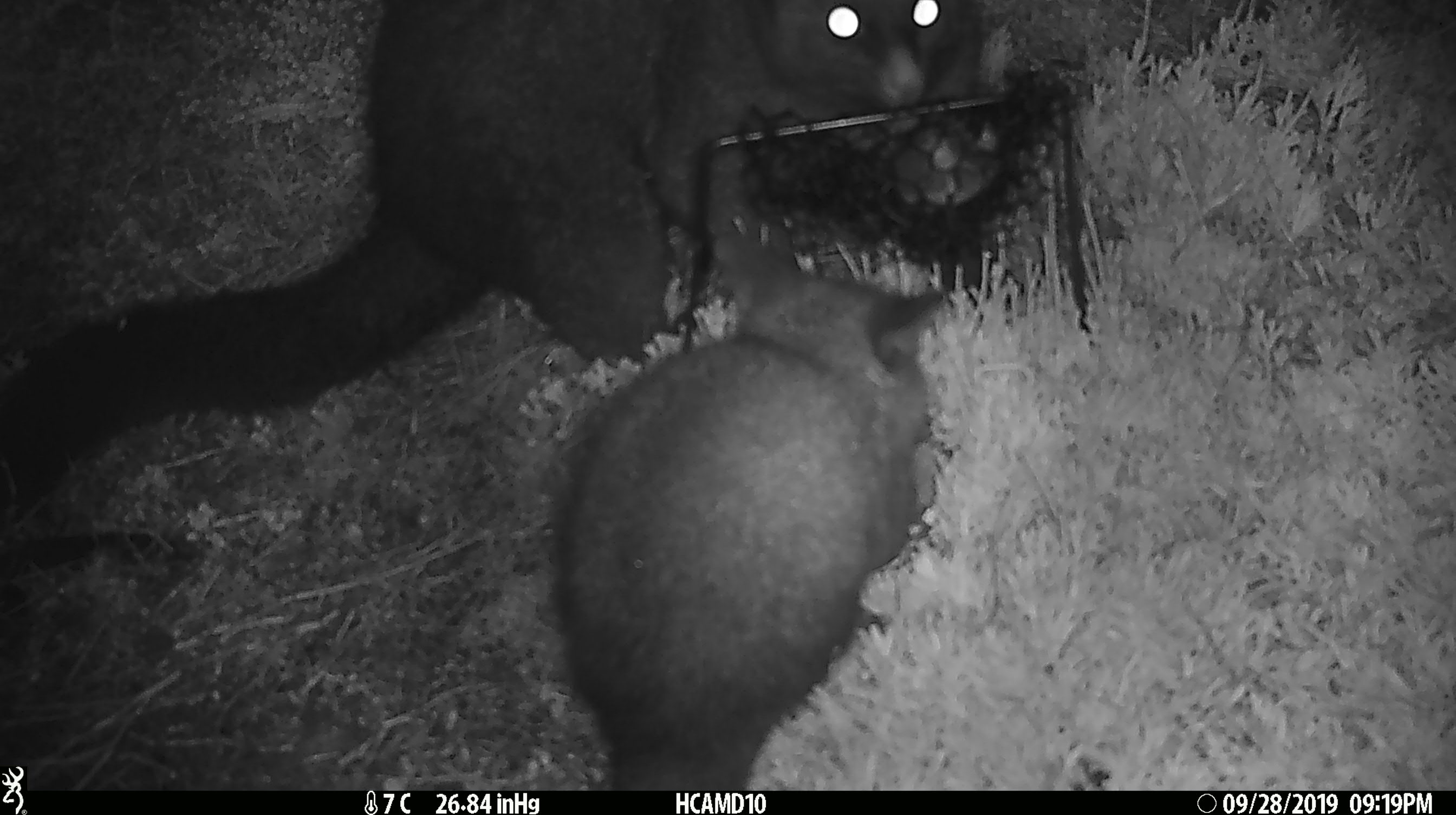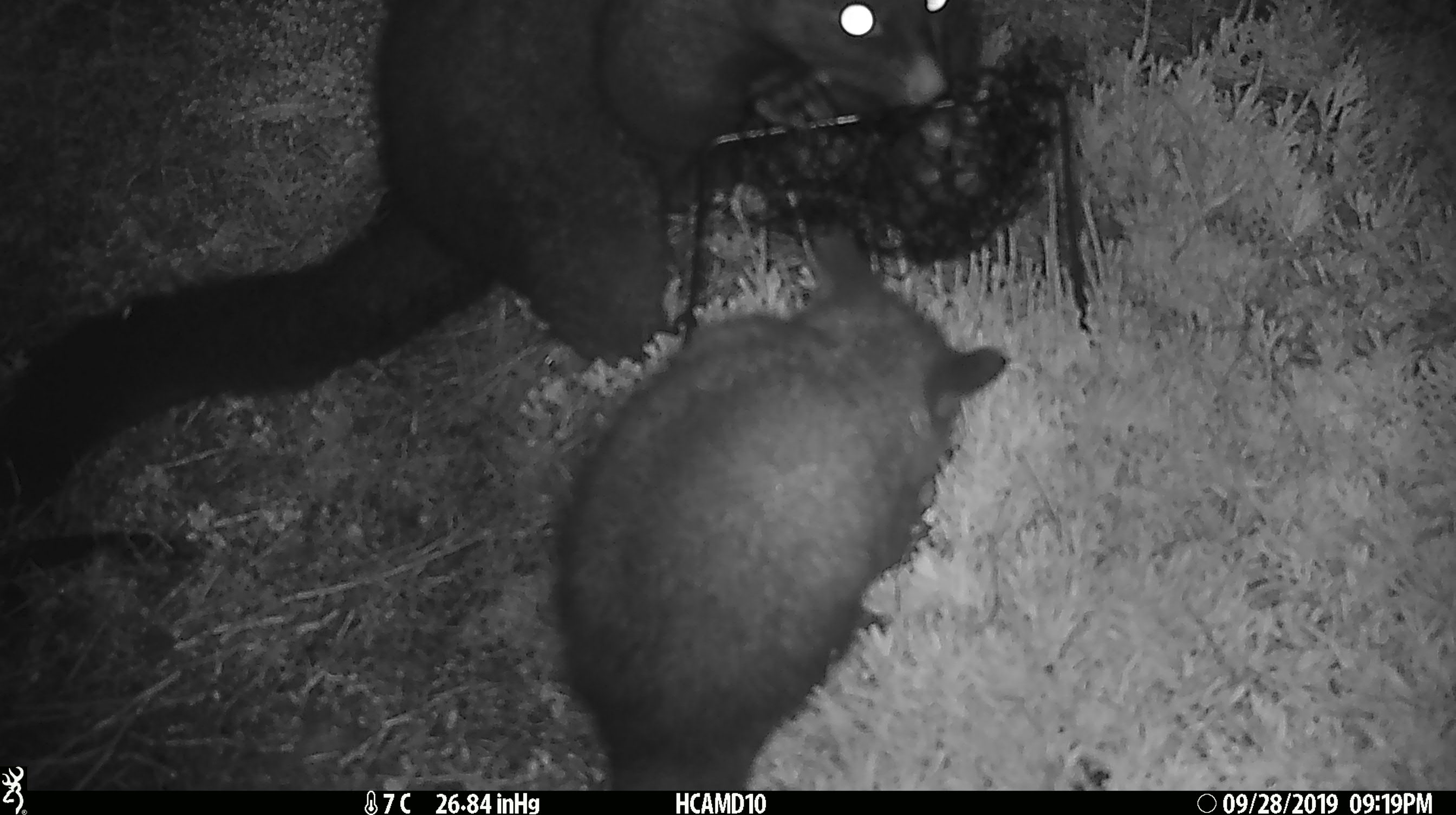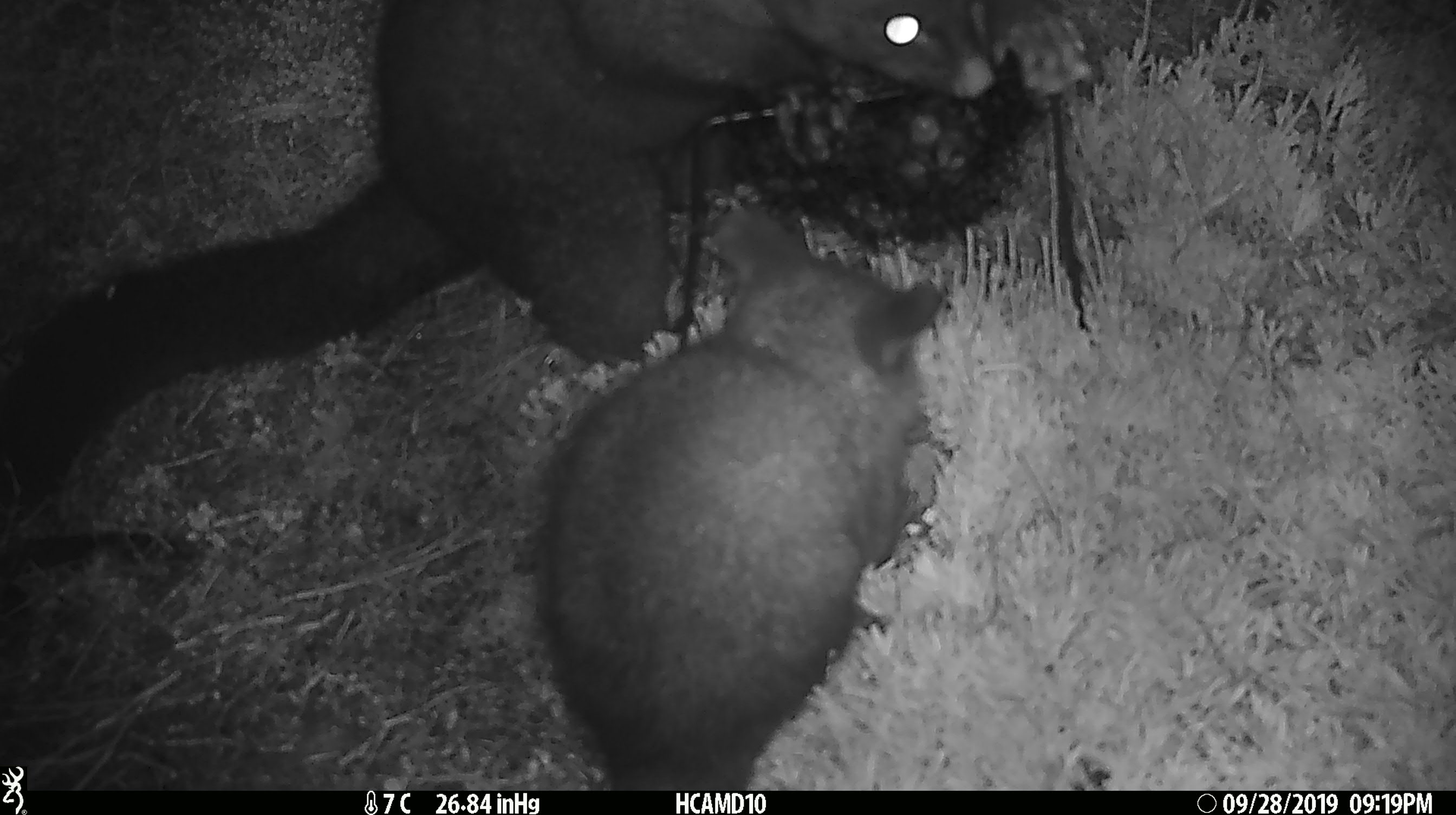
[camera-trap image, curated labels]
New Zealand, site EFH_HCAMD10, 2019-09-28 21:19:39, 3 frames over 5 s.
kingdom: Animalia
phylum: Chordata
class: Mammalia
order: Diprotodontia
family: Phalangeridae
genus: Trichosurus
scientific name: Trichosurus vulpecula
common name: common brushtail possum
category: possum